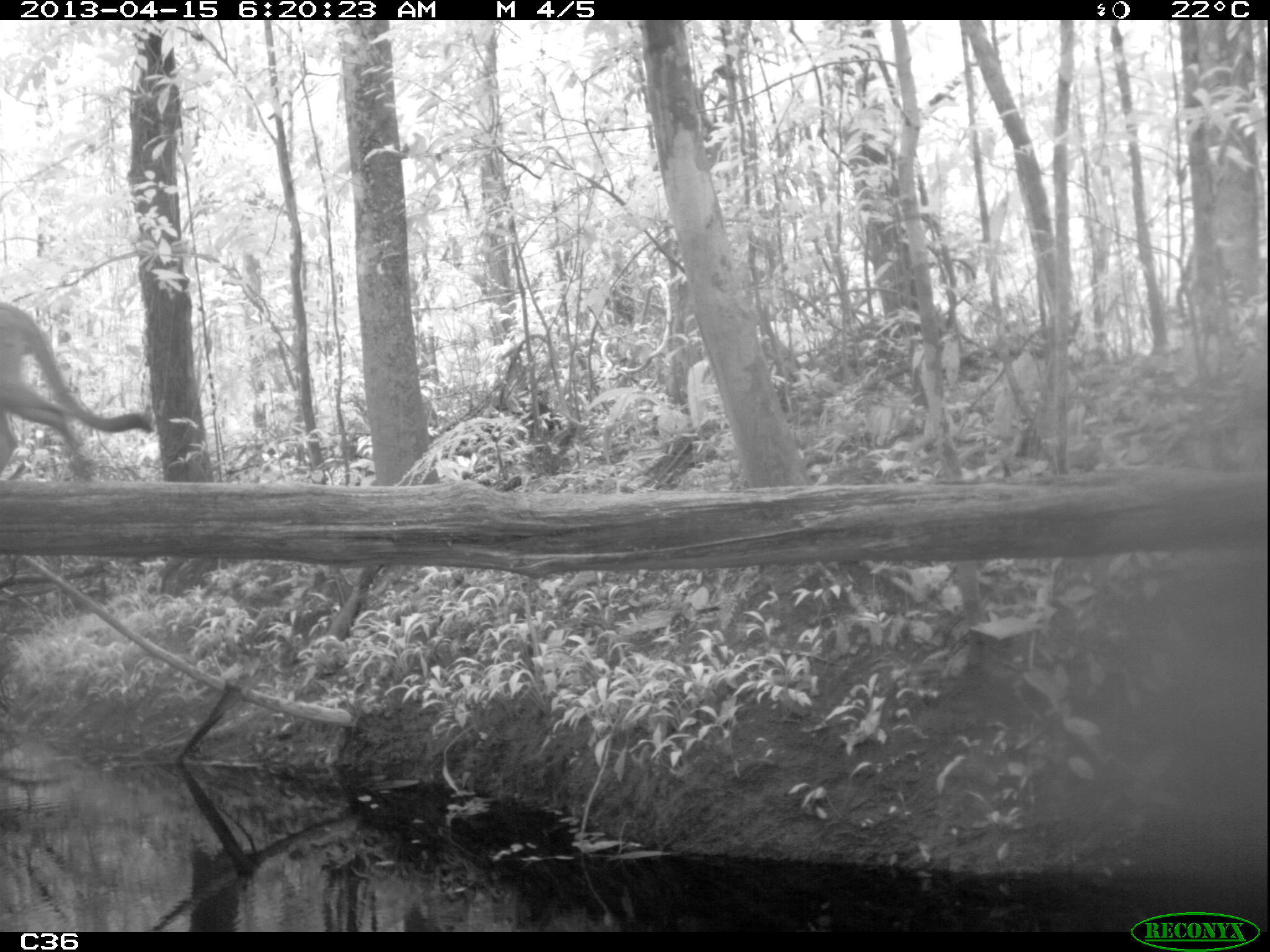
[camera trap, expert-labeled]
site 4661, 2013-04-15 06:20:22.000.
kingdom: Animalia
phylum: Chordata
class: Mammalia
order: Carnivora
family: Felidae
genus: Puma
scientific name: Puma concolor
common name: mountain lion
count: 1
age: adult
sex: male